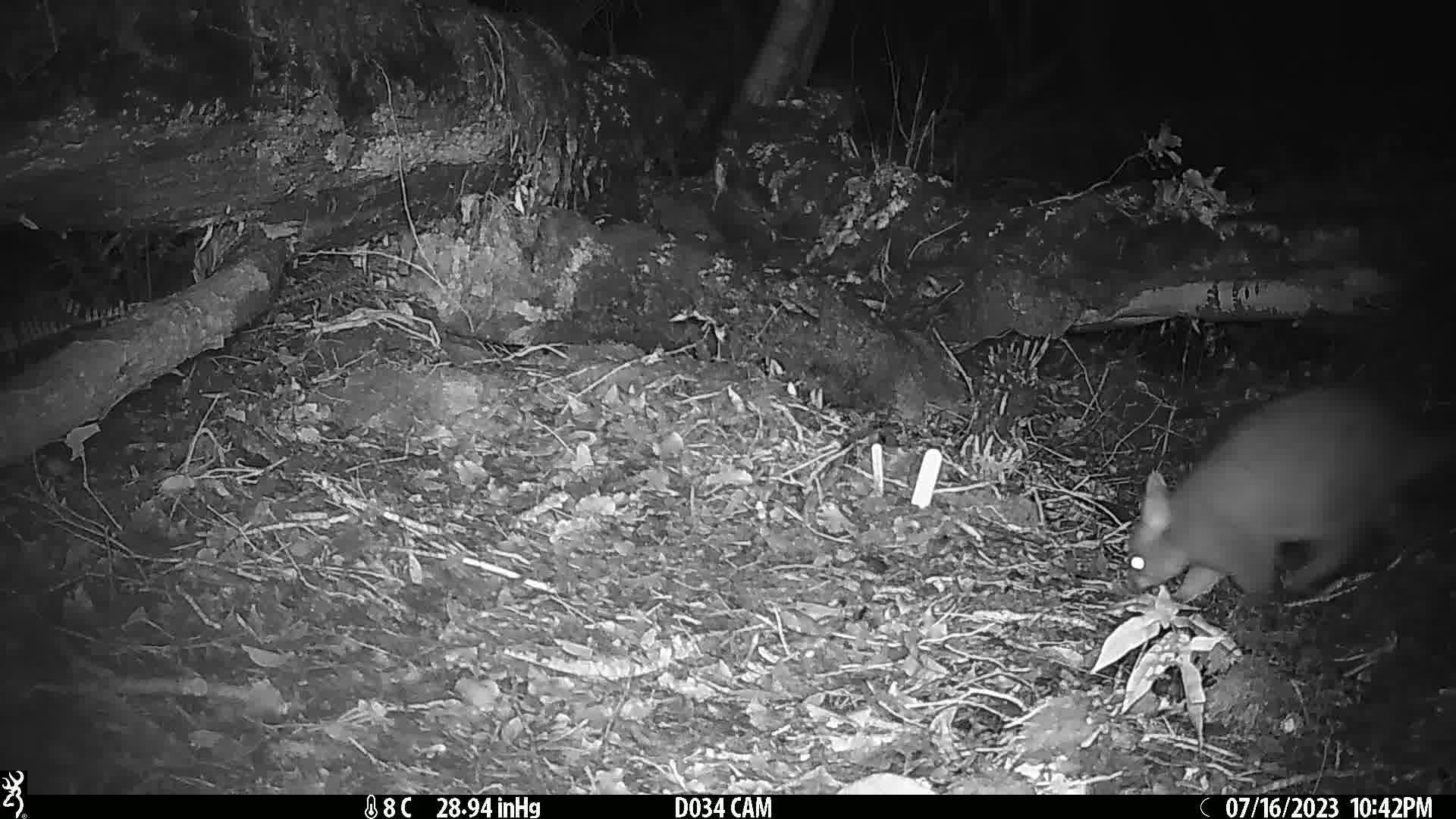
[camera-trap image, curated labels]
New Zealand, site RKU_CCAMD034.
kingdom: Animalia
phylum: Chordata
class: Mammalia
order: Diprotodontia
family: Phalangeridae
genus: Trichosurus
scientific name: Trichosurus vulpecula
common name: common brushtail possum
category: possum